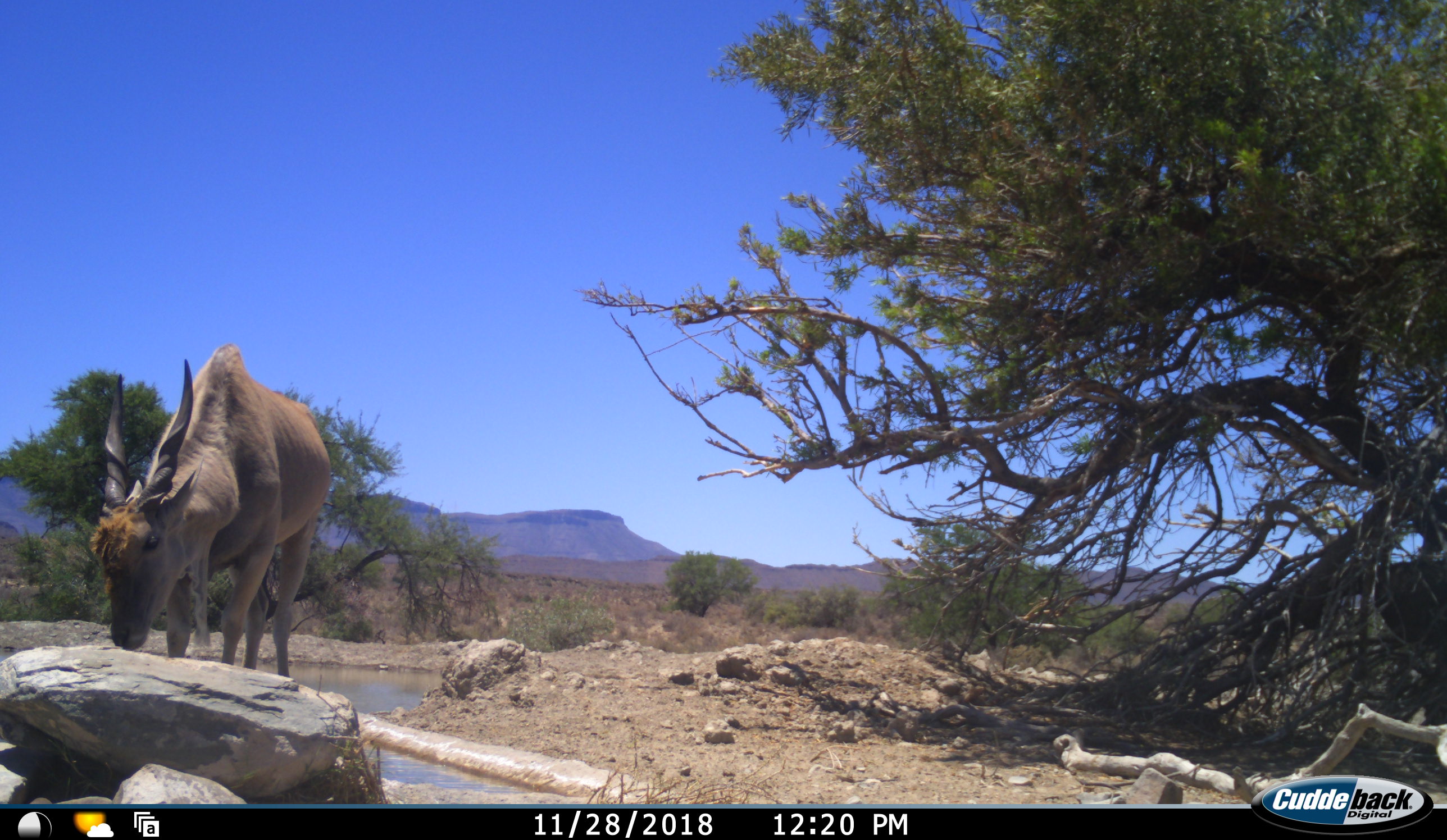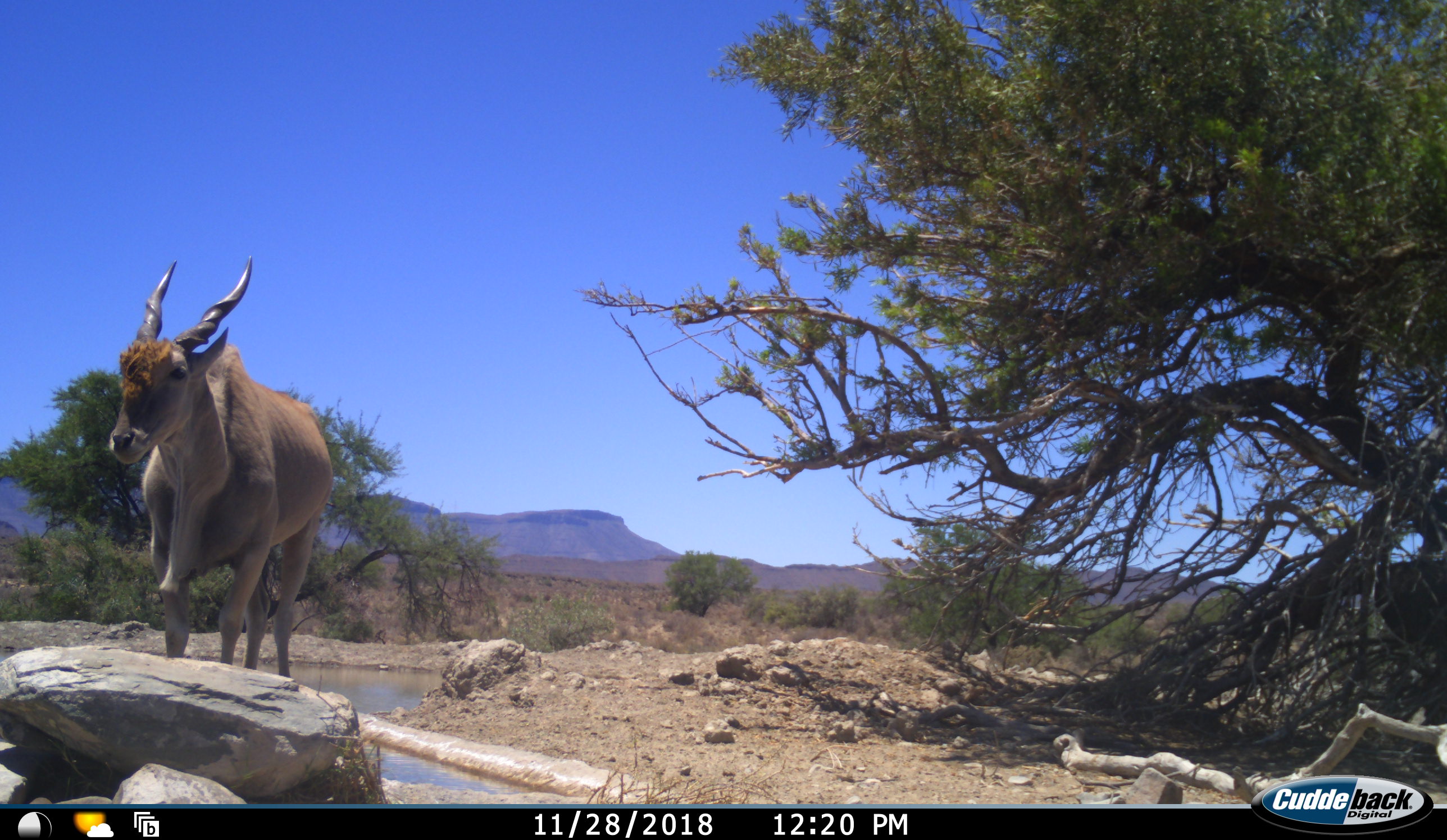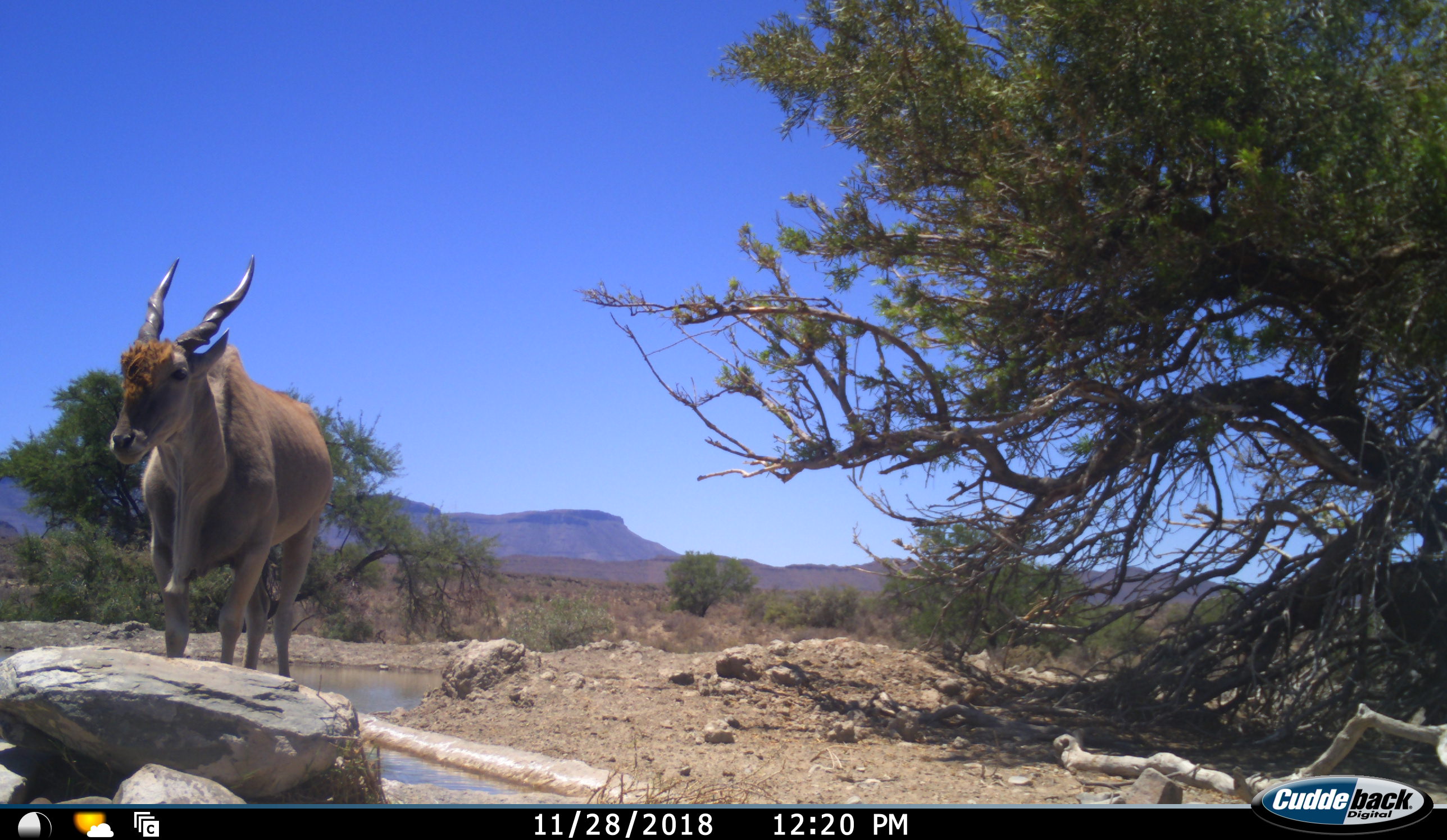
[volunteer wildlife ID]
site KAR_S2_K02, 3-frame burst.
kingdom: Animalia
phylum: Chordata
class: Mammalia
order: Artiodactyla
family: Bovidae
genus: Tragelaphus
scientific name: Tragelaphus oryx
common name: eland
Eland (Tragelaphus oryx), count 1. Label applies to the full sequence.